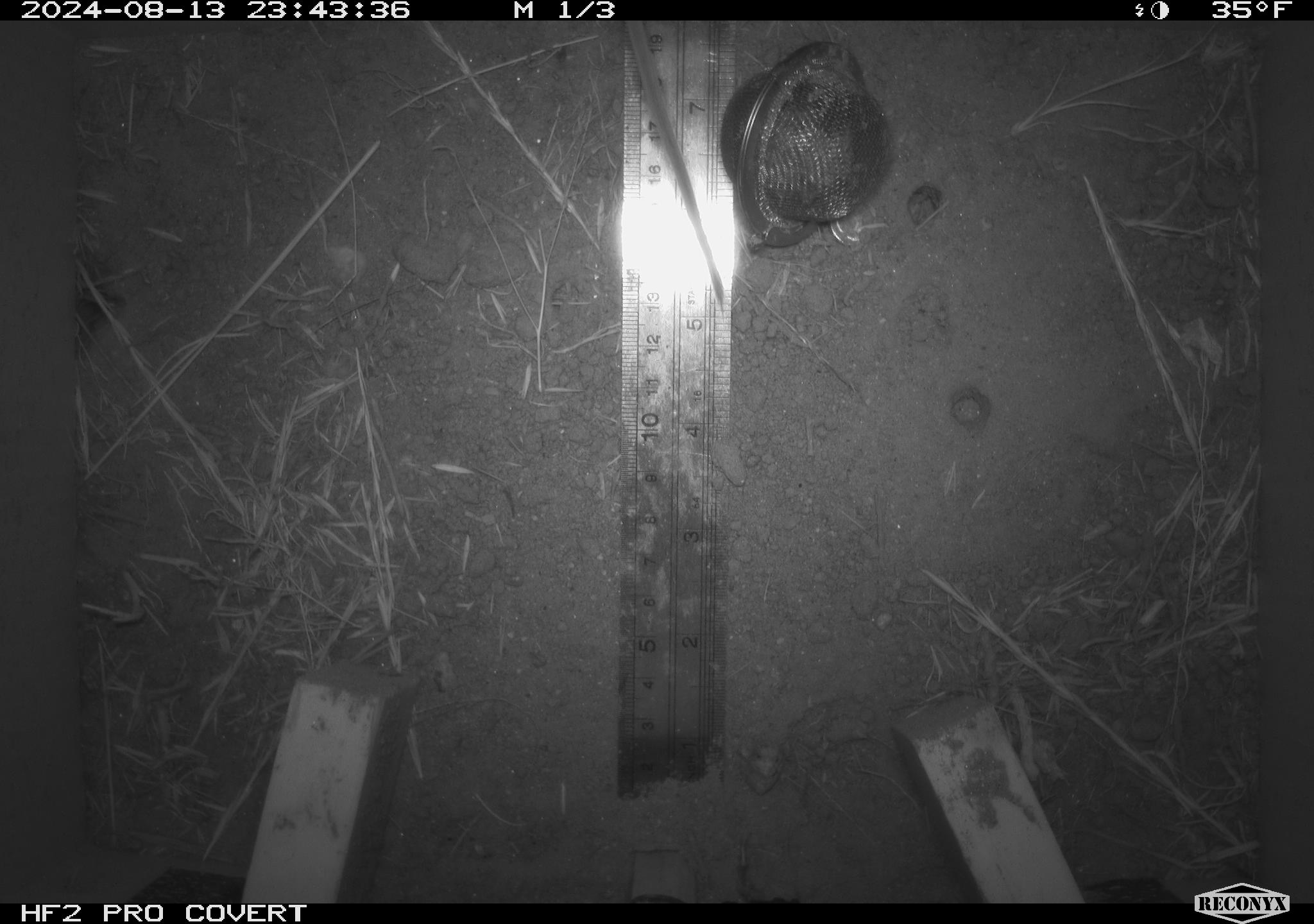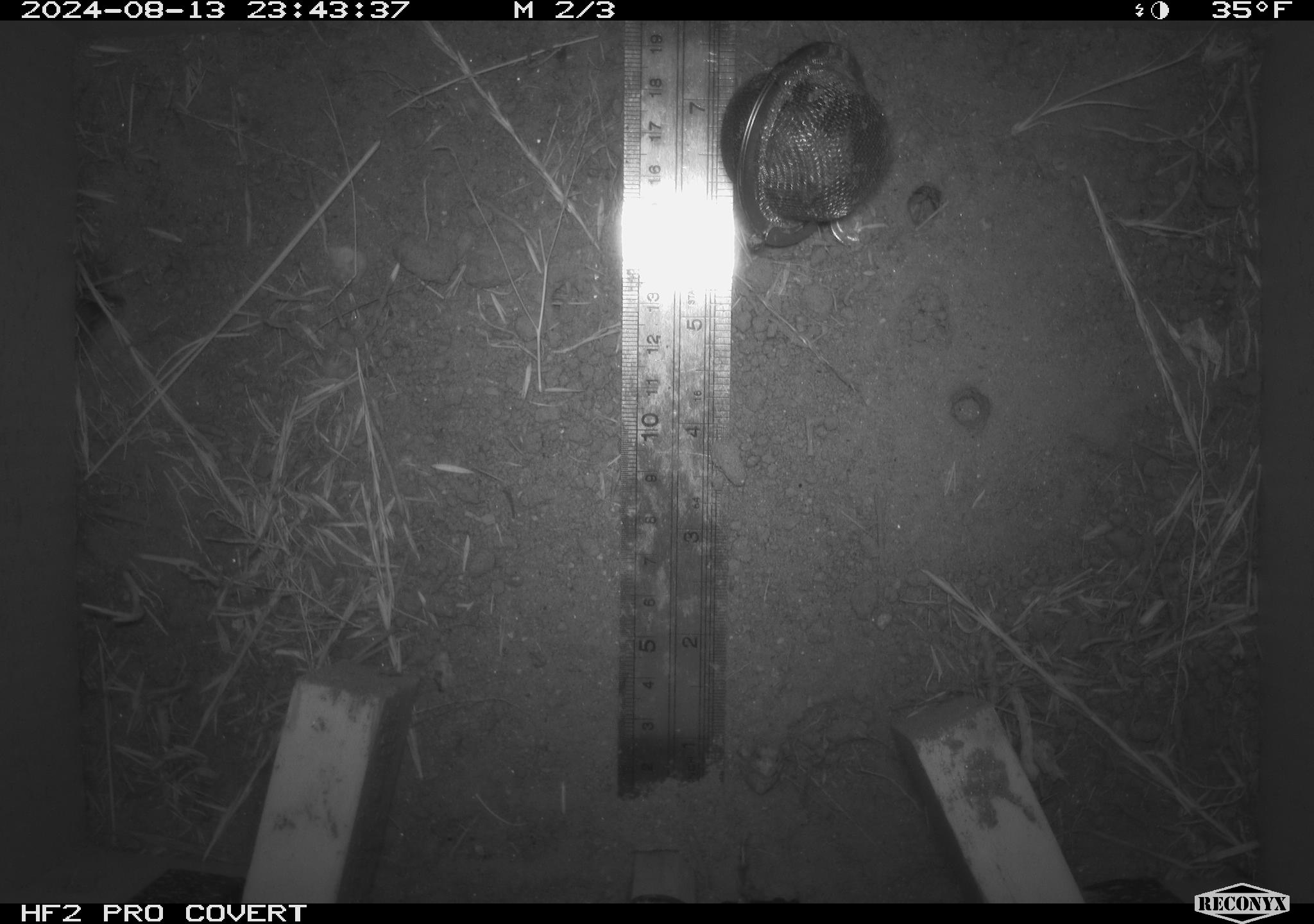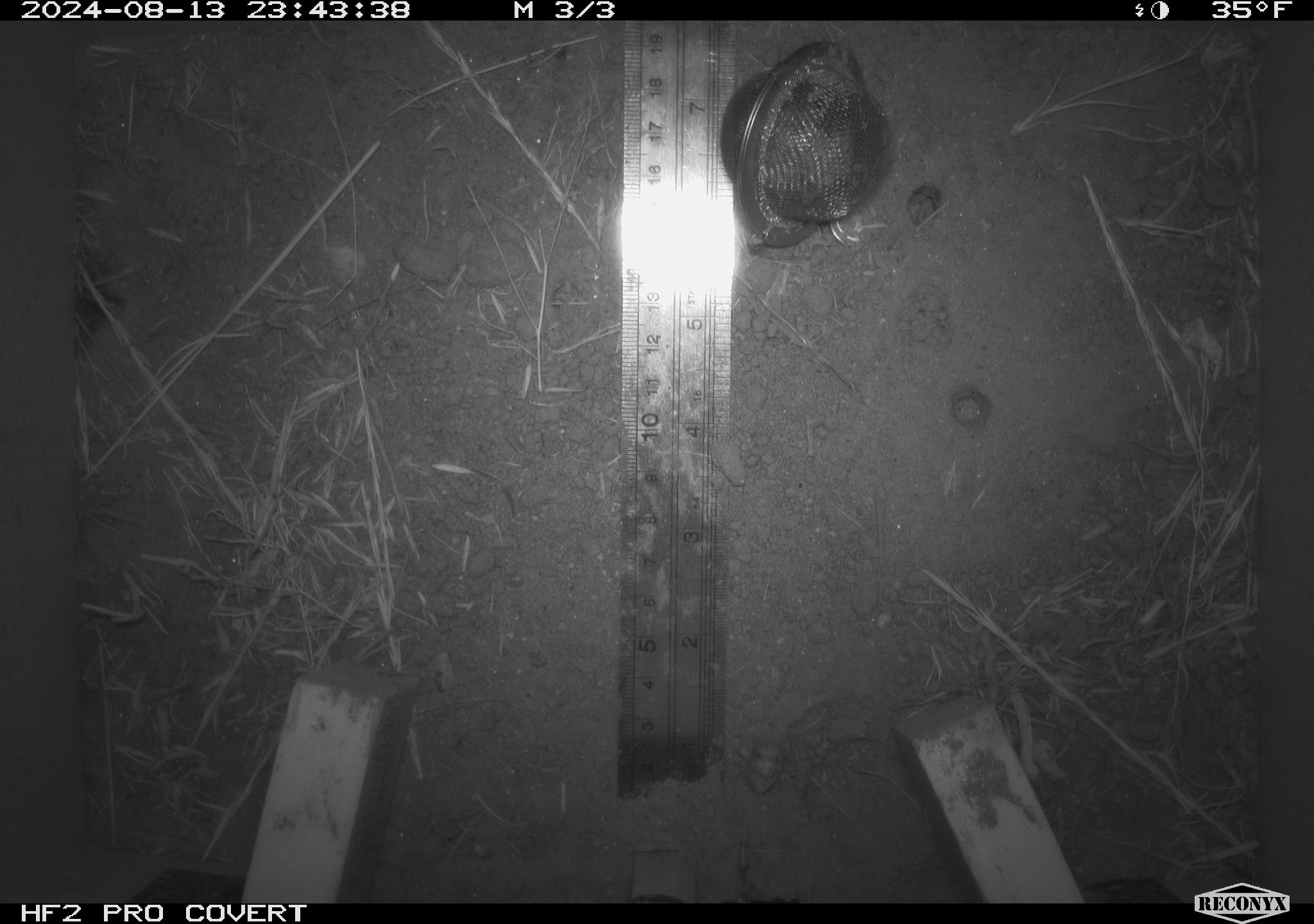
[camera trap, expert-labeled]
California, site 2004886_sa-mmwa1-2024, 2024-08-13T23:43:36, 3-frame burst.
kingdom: Animalia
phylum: Chordata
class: Mammalia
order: Rodentia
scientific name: Rodentia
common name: mouse species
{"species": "mouse species (Rodentia)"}